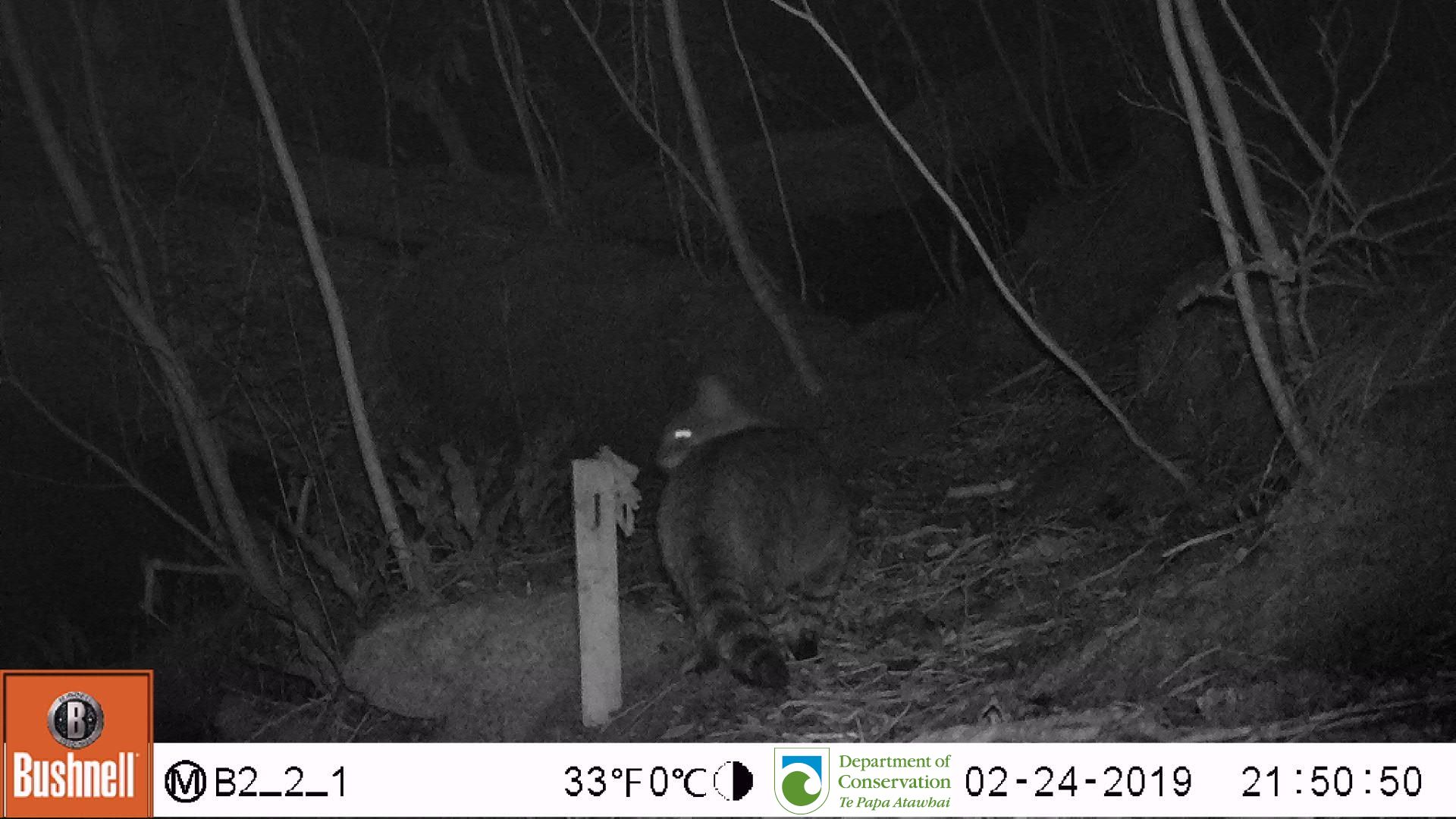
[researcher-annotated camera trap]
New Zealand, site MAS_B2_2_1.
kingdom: Animalia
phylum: Chordata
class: Mammalia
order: Carnivora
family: Felidae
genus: Felis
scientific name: Felis catus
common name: domestic cat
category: cat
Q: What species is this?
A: Cat (domestic cat) (Felis catus).